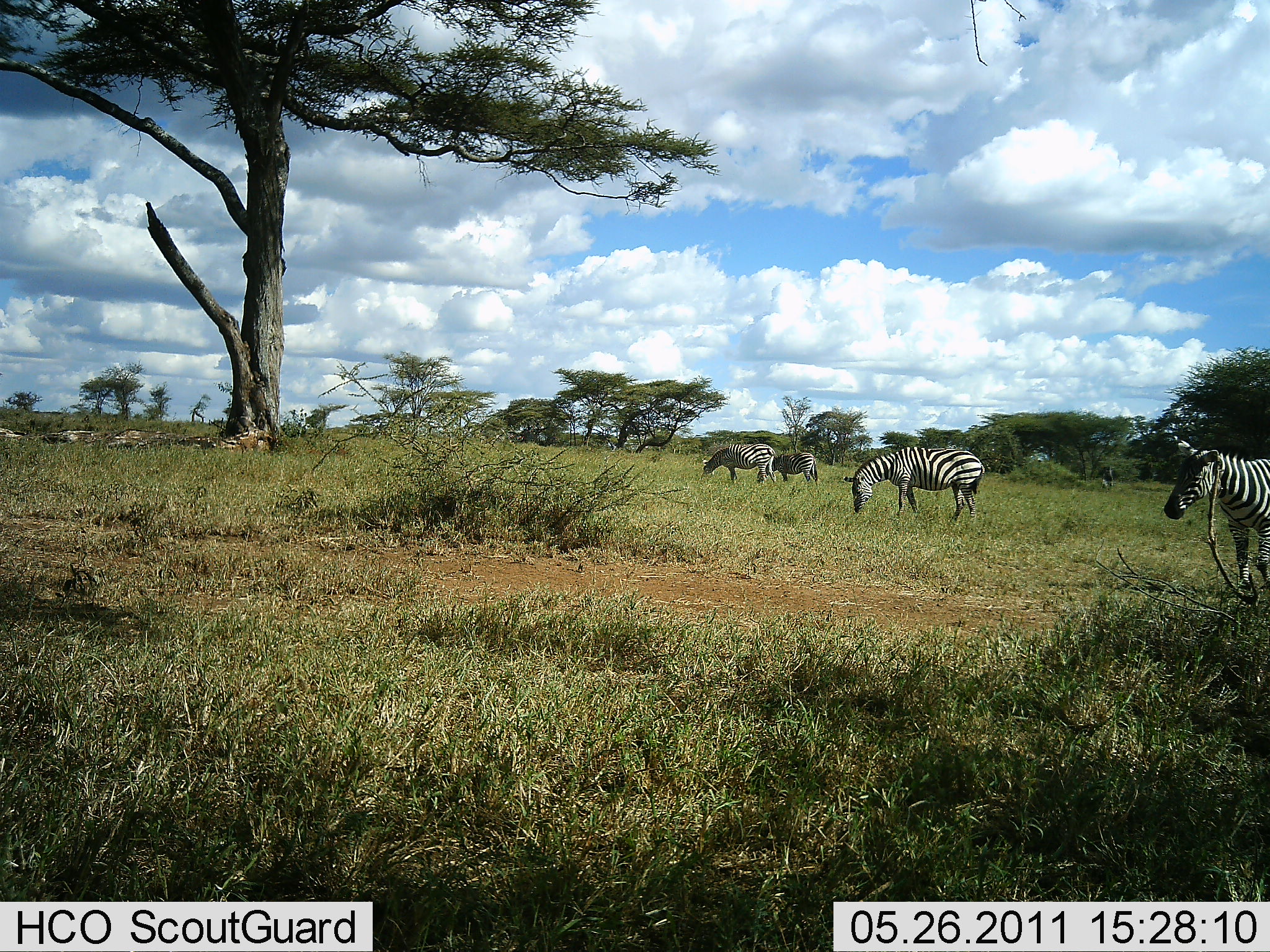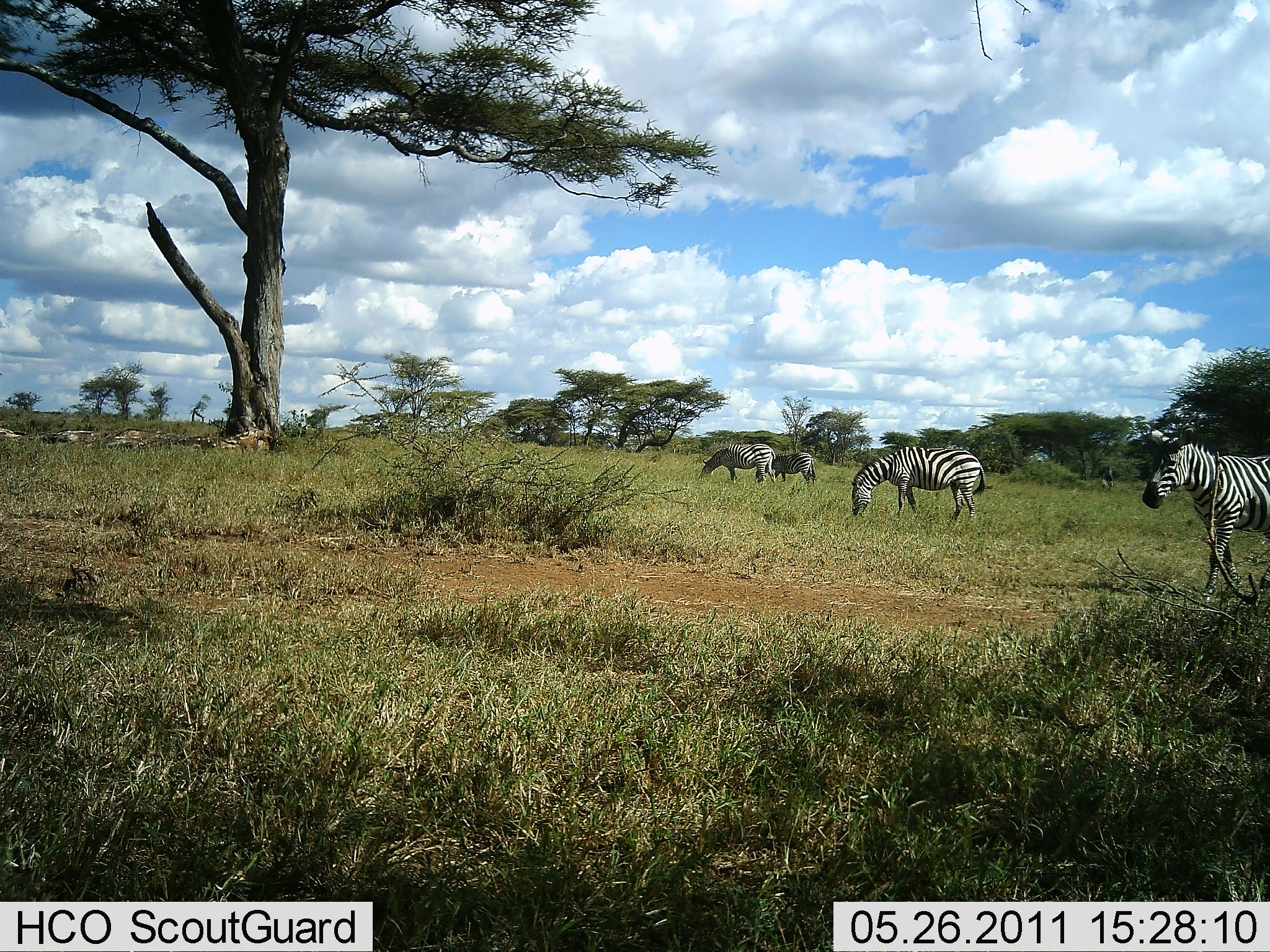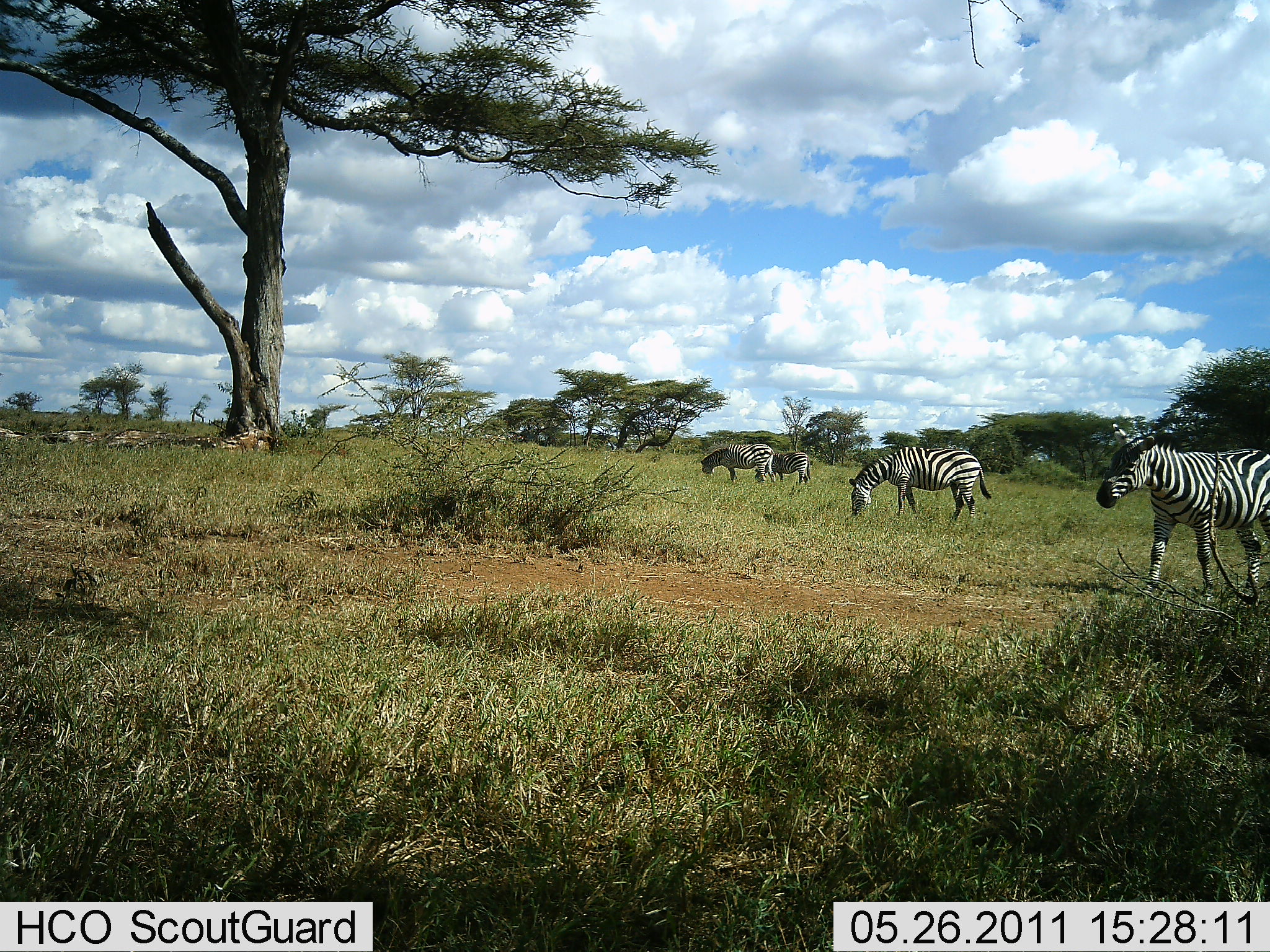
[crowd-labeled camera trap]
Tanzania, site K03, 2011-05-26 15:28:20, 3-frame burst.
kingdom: Animalia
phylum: Chordata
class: Mammalia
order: Perissodactyla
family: Equidae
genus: Equus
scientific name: Equus quagga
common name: plains zebra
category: zebra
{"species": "zebra (plains zebra) (Equus quagga)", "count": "4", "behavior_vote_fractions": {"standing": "50%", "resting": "0%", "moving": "40%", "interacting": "0%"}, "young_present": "0%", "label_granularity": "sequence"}